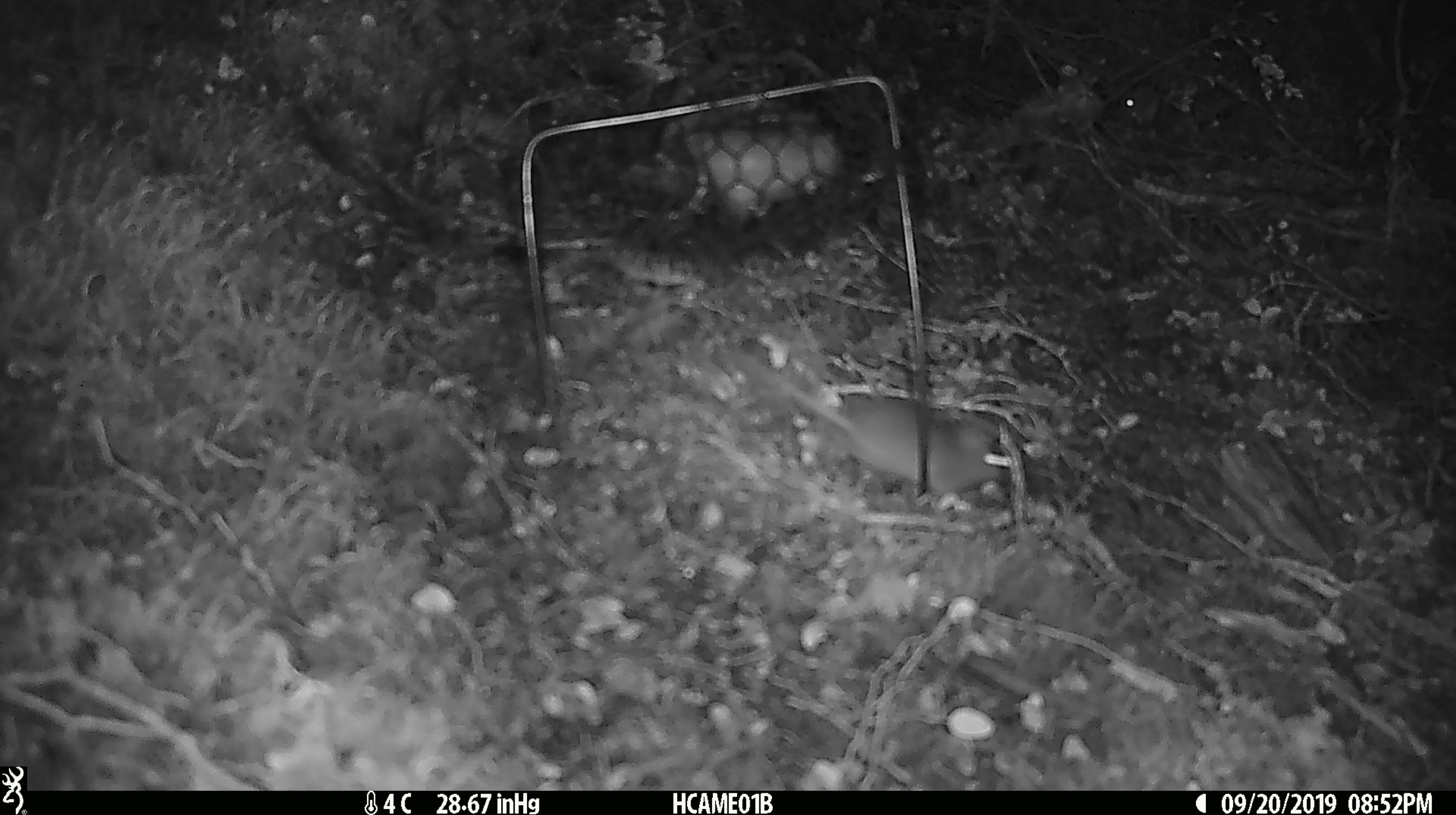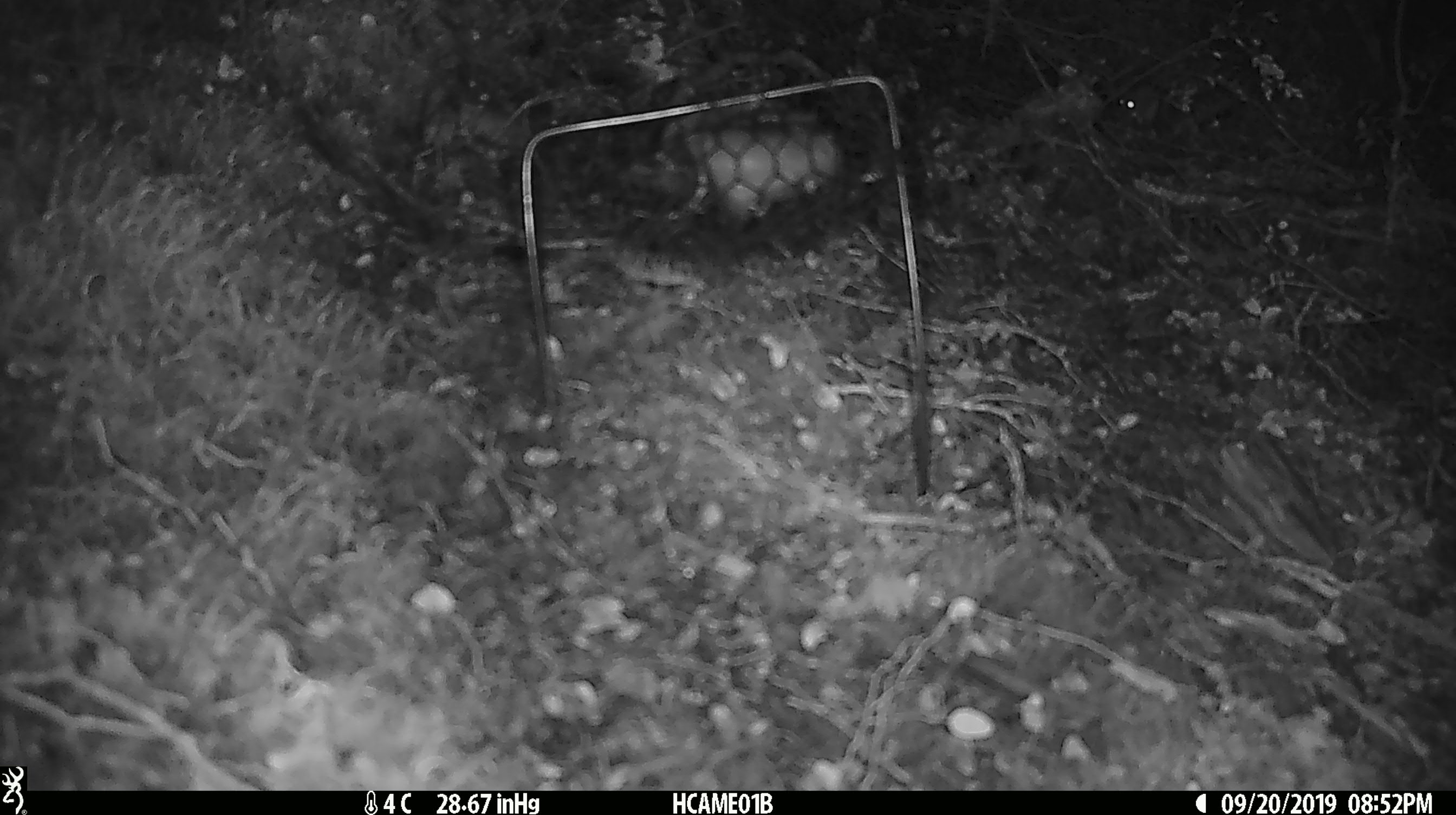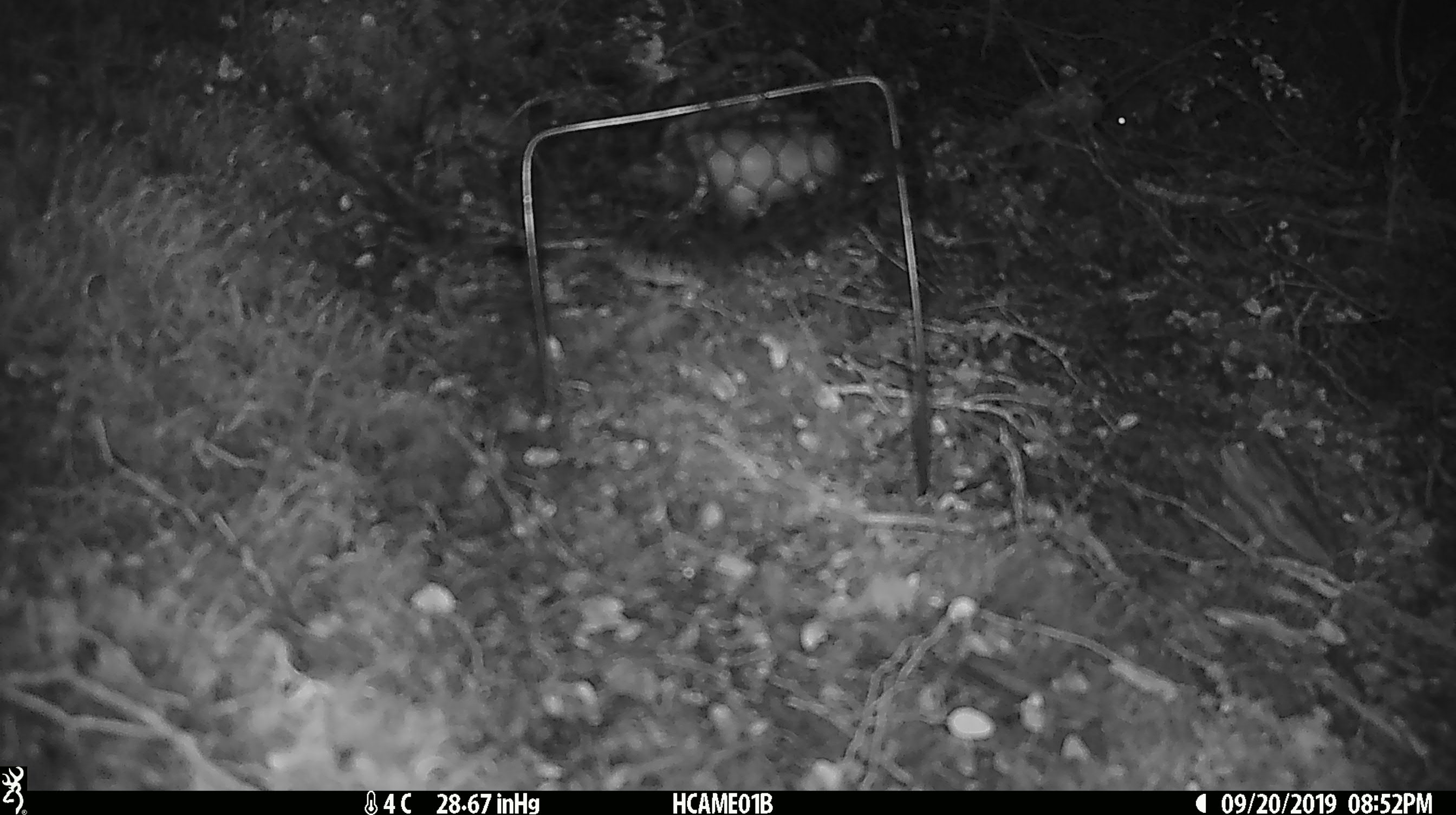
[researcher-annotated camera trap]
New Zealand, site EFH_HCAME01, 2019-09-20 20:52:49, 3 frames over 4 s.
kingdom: Animalia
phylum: Chordata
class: Mammalia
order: Rodentia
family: Muridae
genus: Mus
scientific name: Mus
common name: mouse